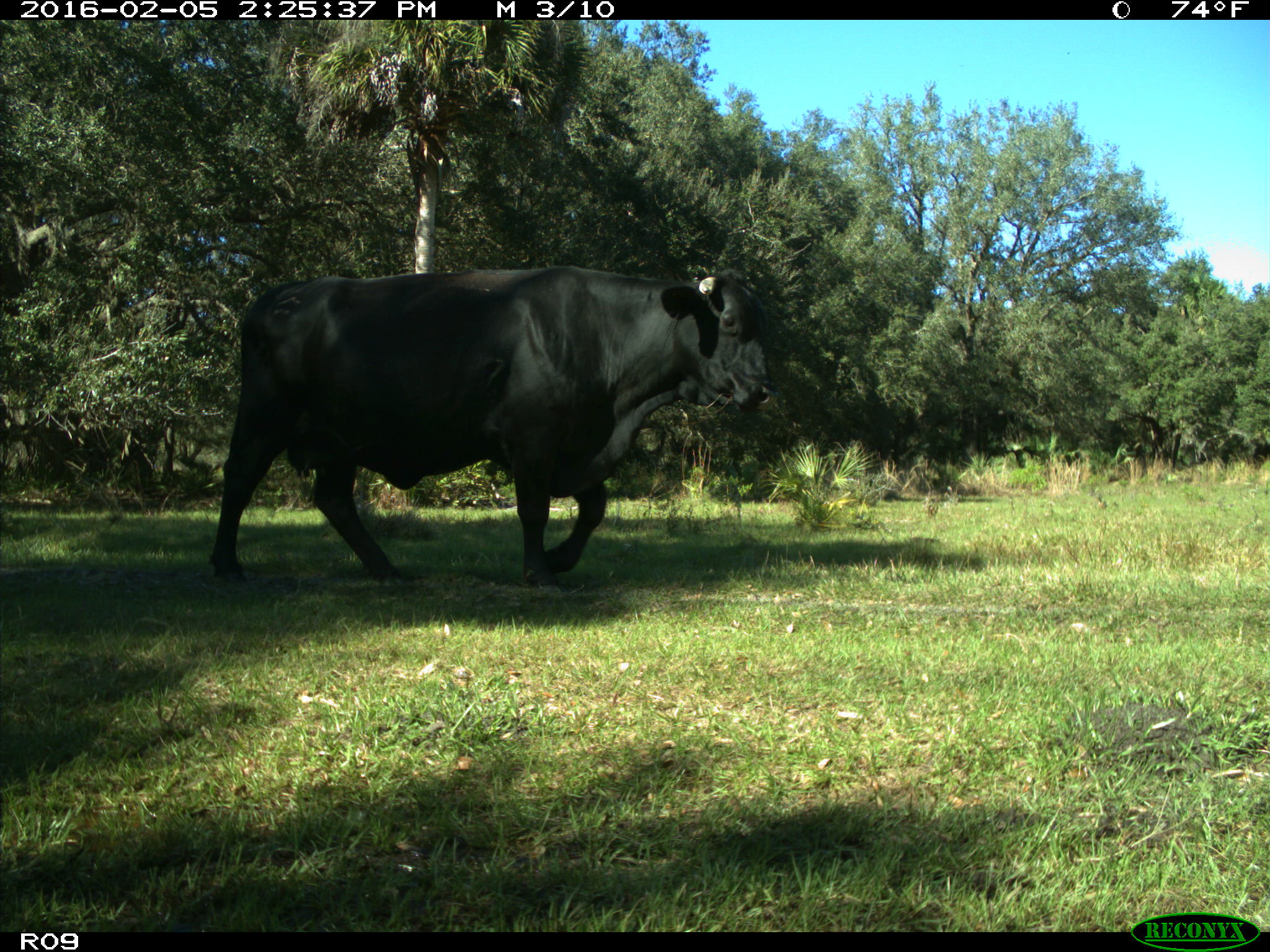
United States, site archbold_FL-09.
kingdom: Animalia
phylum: Chordata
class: Mammalia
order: Artiodactyla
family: Bovidae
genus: Bos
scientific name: Bos taurus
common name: domestic cow